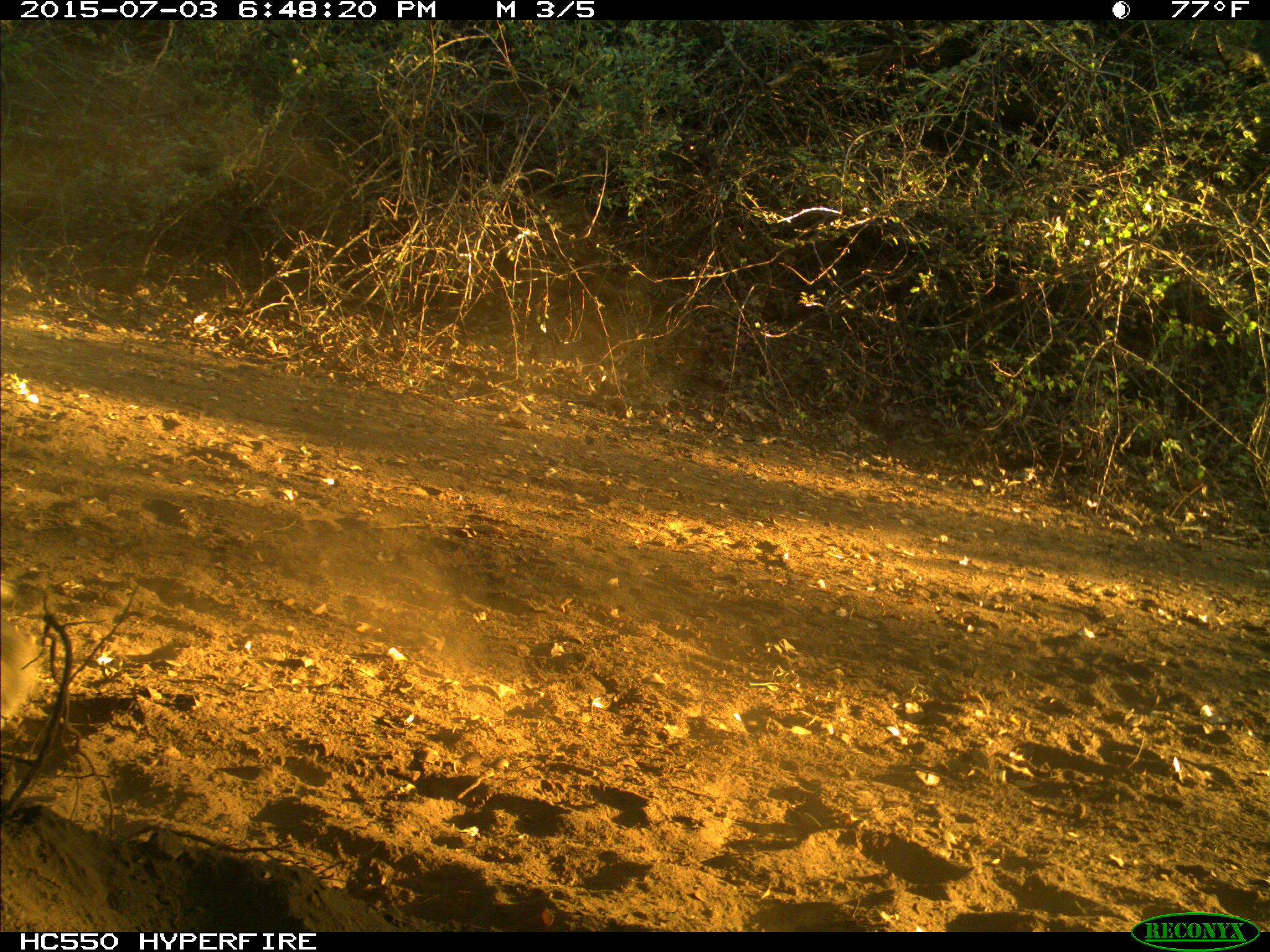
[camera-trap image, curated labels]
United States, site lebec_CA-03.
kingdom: Animalia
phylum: Chordata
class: Mammalia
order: Artiodactyla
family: Bovidae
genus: Bos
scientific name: Bos taurus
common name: domestic cow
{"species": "Bos taurus (domestic cow)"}